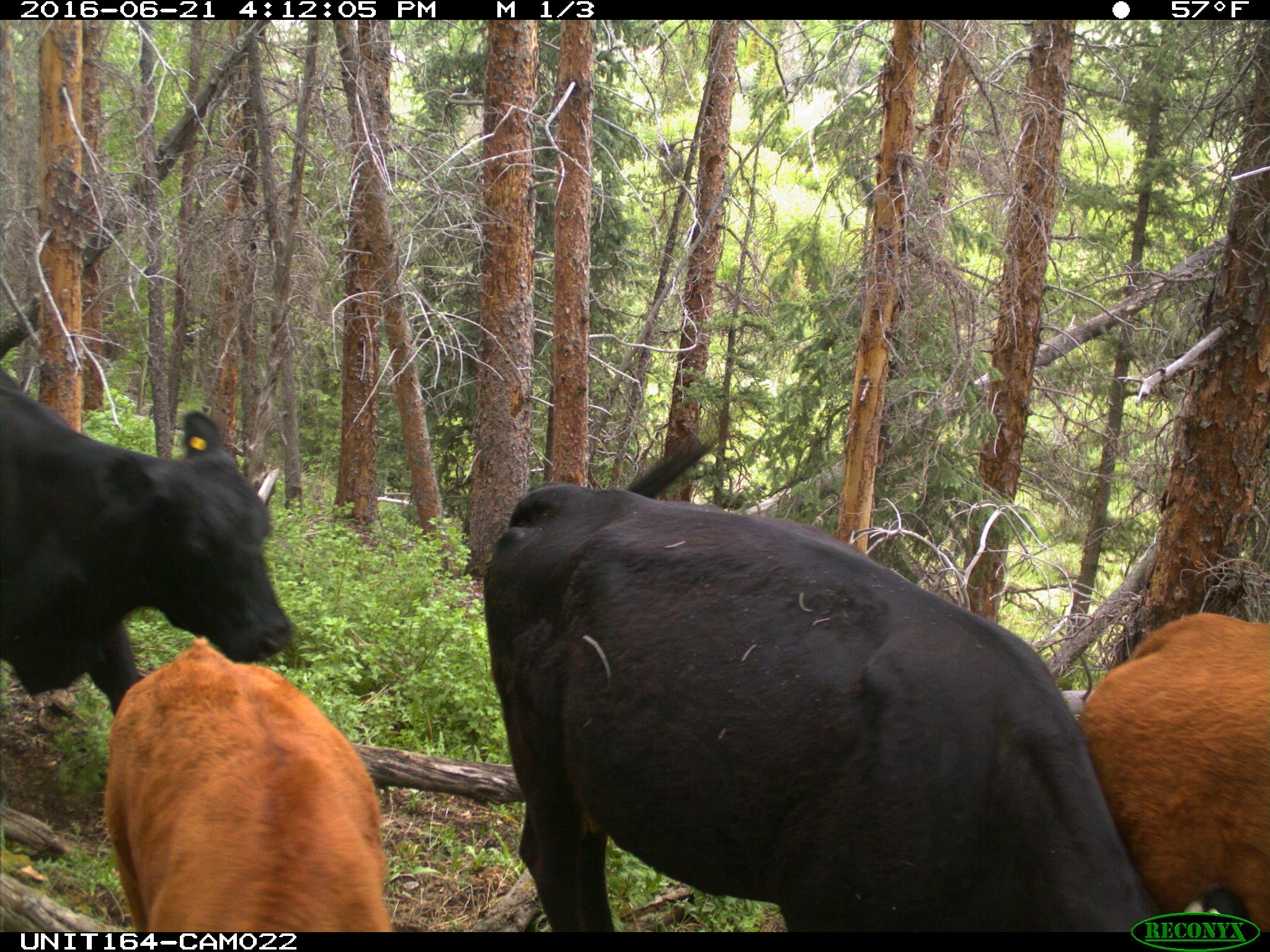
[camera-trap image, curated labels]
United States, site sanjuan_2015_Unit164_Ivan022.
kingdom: Animalia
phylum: Chordata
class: Mammalia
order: Artiodactyla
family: Bovidae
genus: Bos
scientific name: Bos taurus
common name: domestic cow